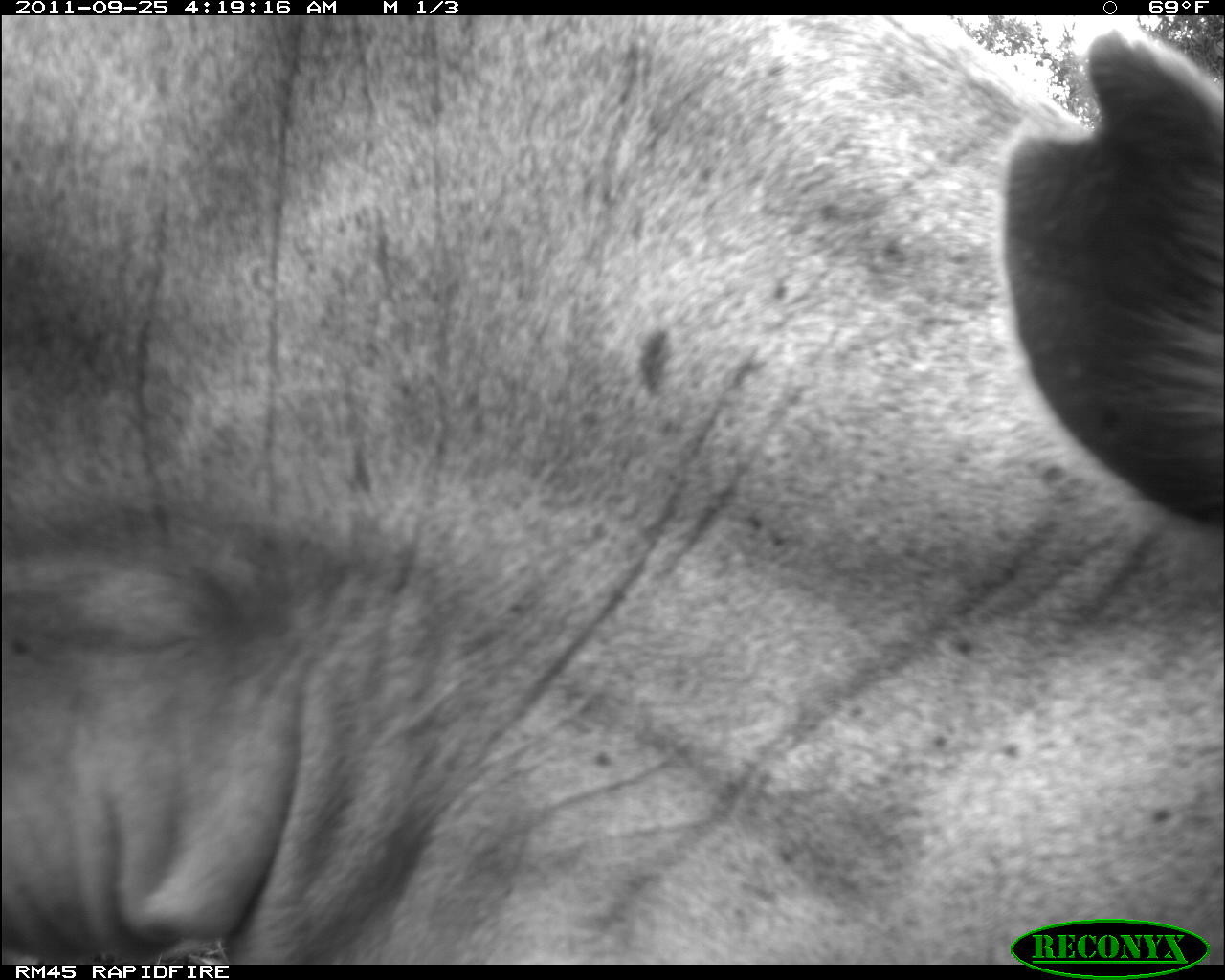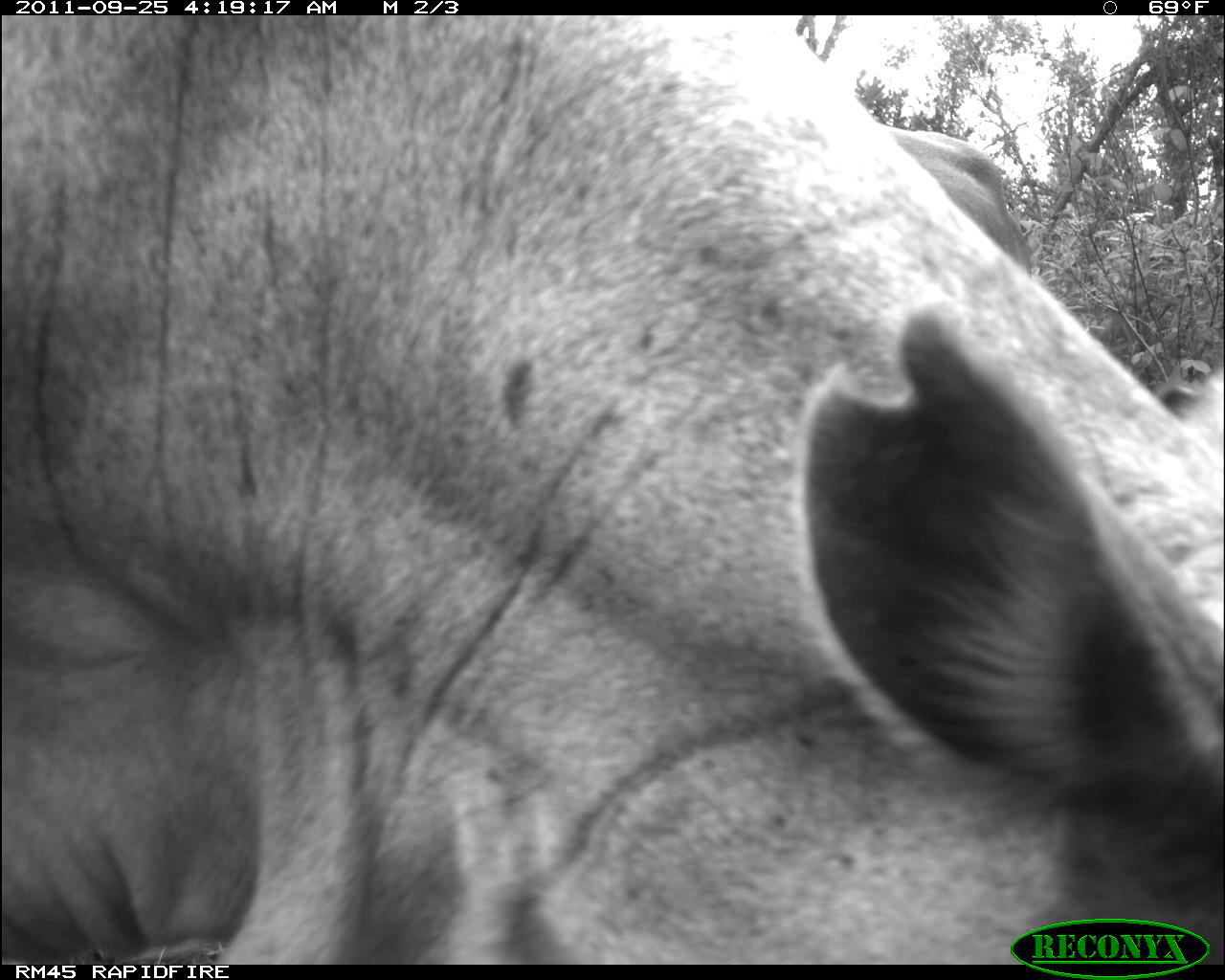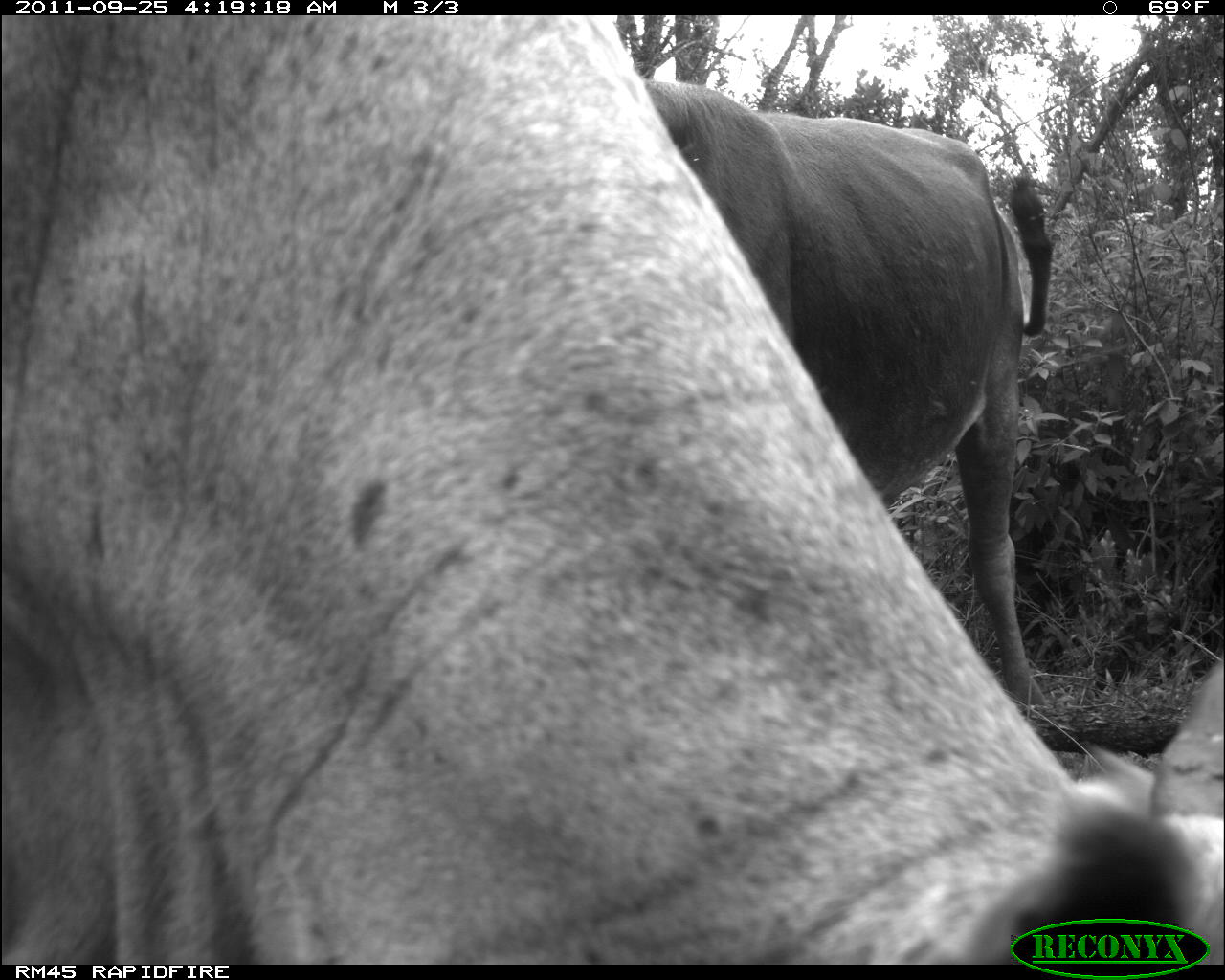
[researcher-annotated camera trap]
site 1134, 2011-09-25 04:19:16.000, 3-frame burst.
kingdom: Animalia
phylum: Chordata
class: Mammalia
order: Artiodactyla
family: Bovidae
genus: Bos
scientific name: Bos taurus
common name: domestic cattle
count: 1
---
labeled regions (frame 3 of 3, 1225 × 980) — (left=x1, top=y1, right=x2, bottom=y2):
bos taurus: (left=0, top=16, right=1222, bottom=964); (left=639, top=78, right=1057, bottom=712)